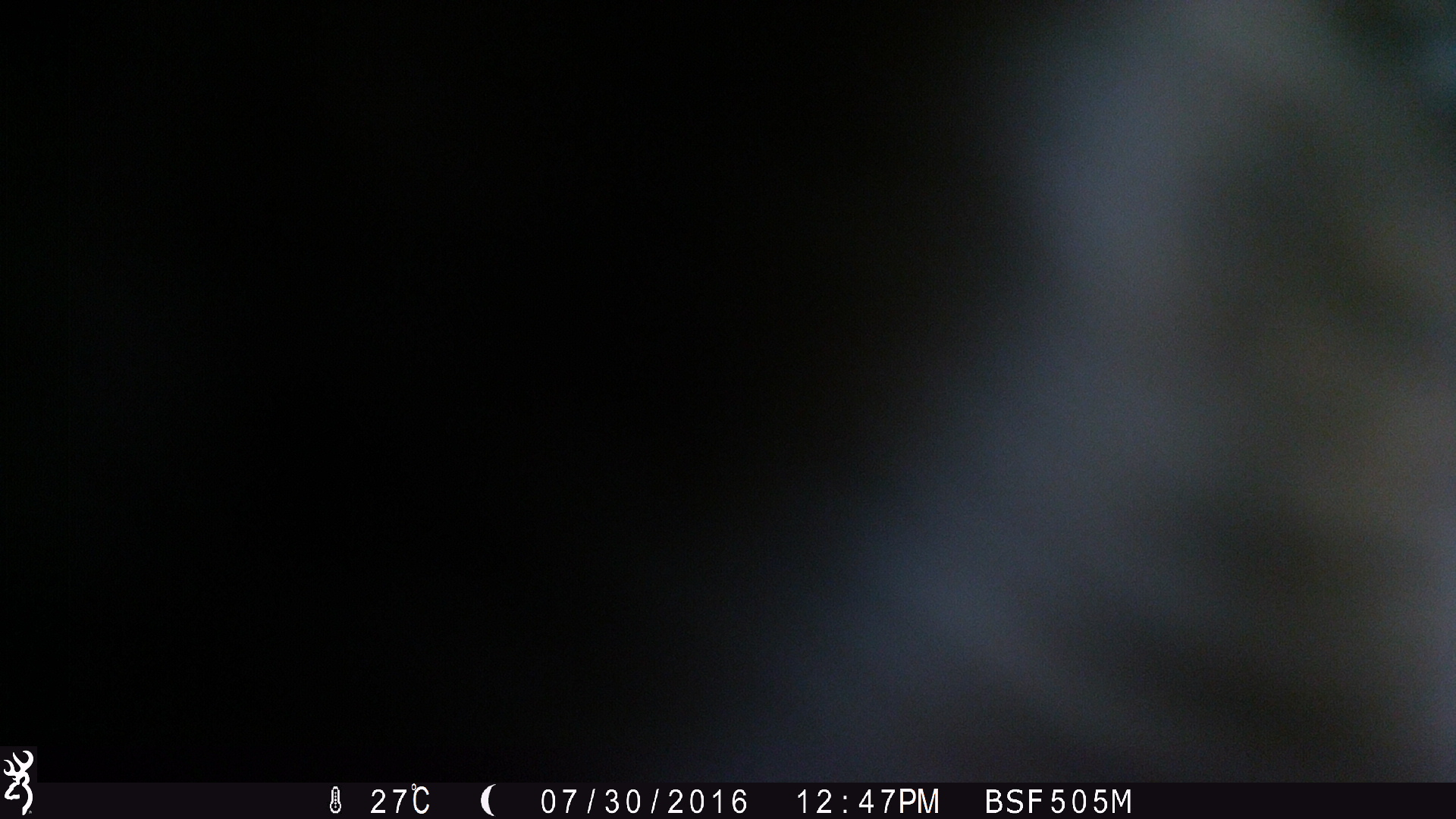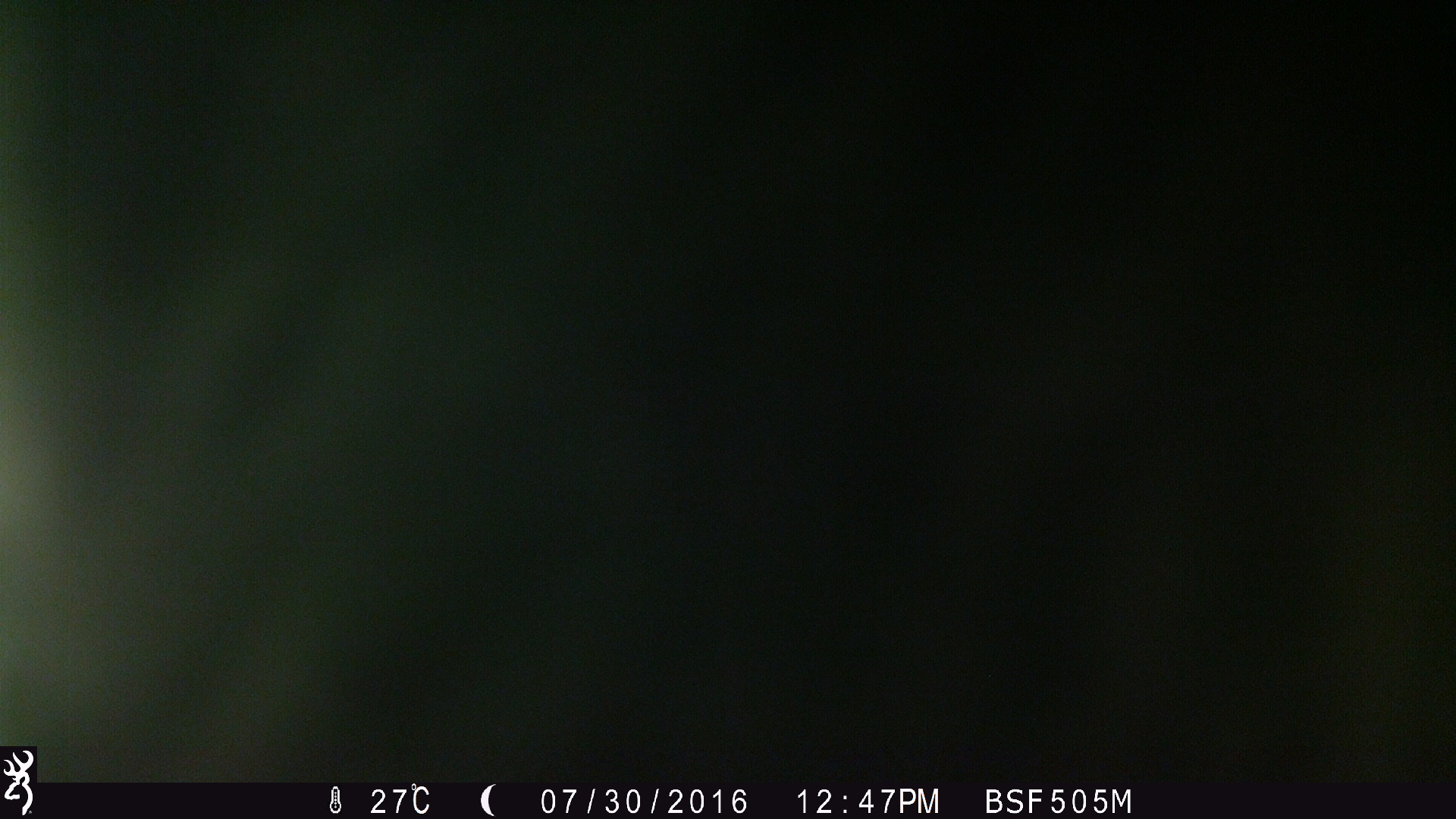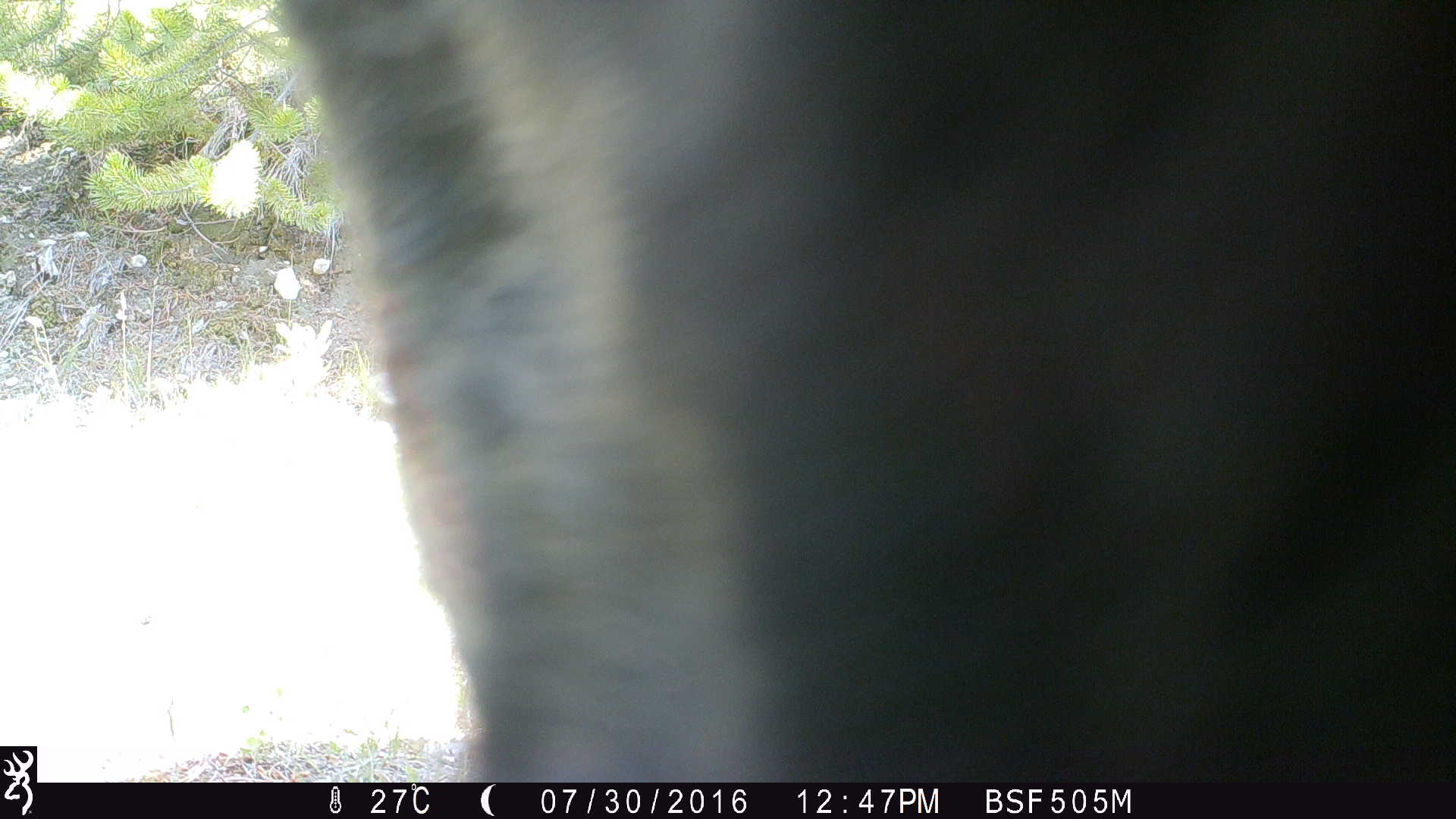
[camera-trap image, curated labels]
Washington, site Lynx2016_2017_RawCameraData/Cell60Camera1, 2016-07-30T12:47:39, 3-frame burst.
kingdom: Animalia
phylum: Chordata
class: Mammalia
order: Artiodactyla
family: Bovidae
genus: Bos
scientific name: Bos taurus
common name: domestic cattle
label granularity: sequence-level